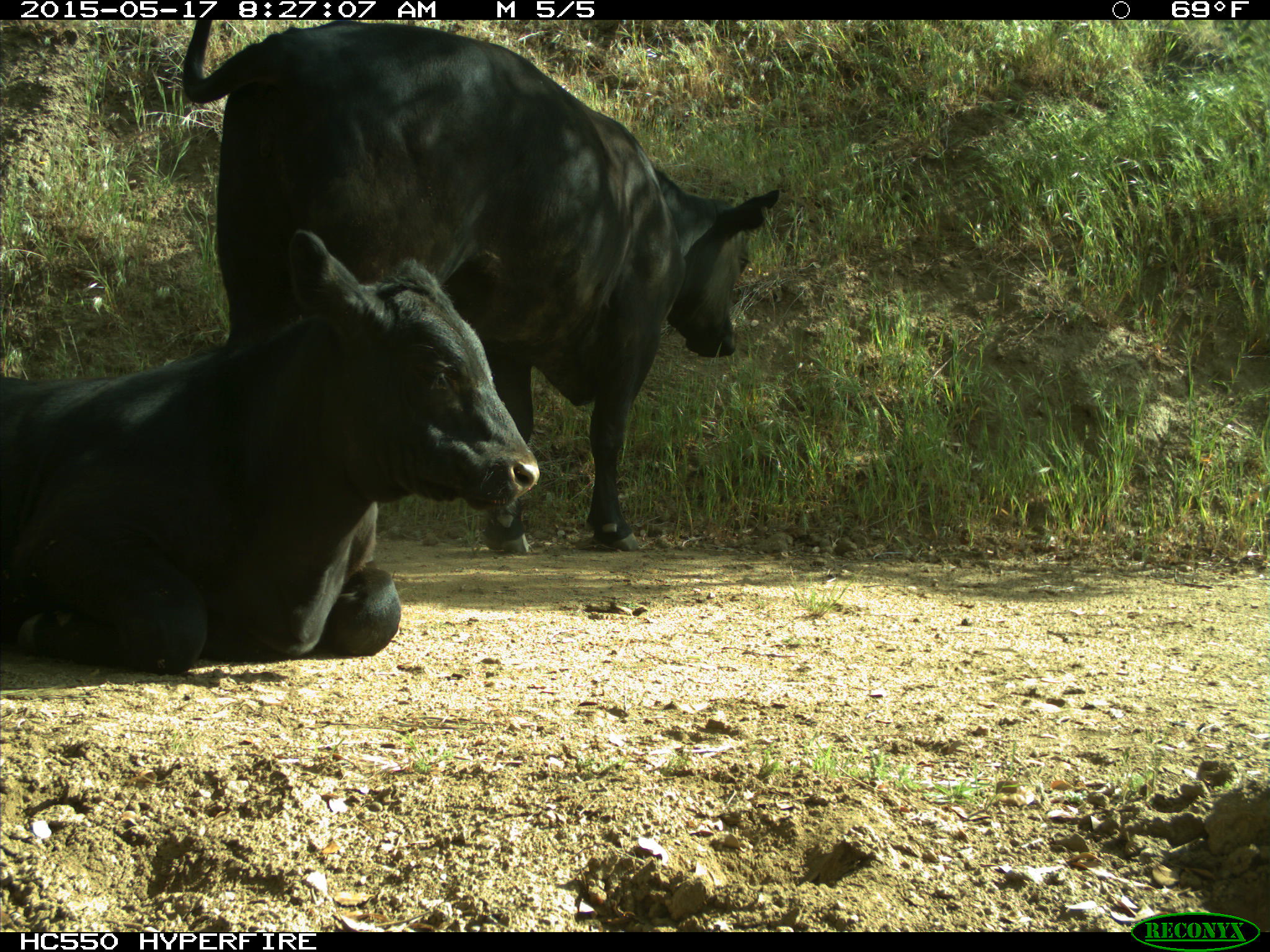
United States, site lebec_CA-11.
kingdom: Animalia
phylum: Chordata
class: Mammalia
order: Artiodactyla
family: Bovidae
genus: Bos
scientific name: Bos taurus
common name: domestic cow